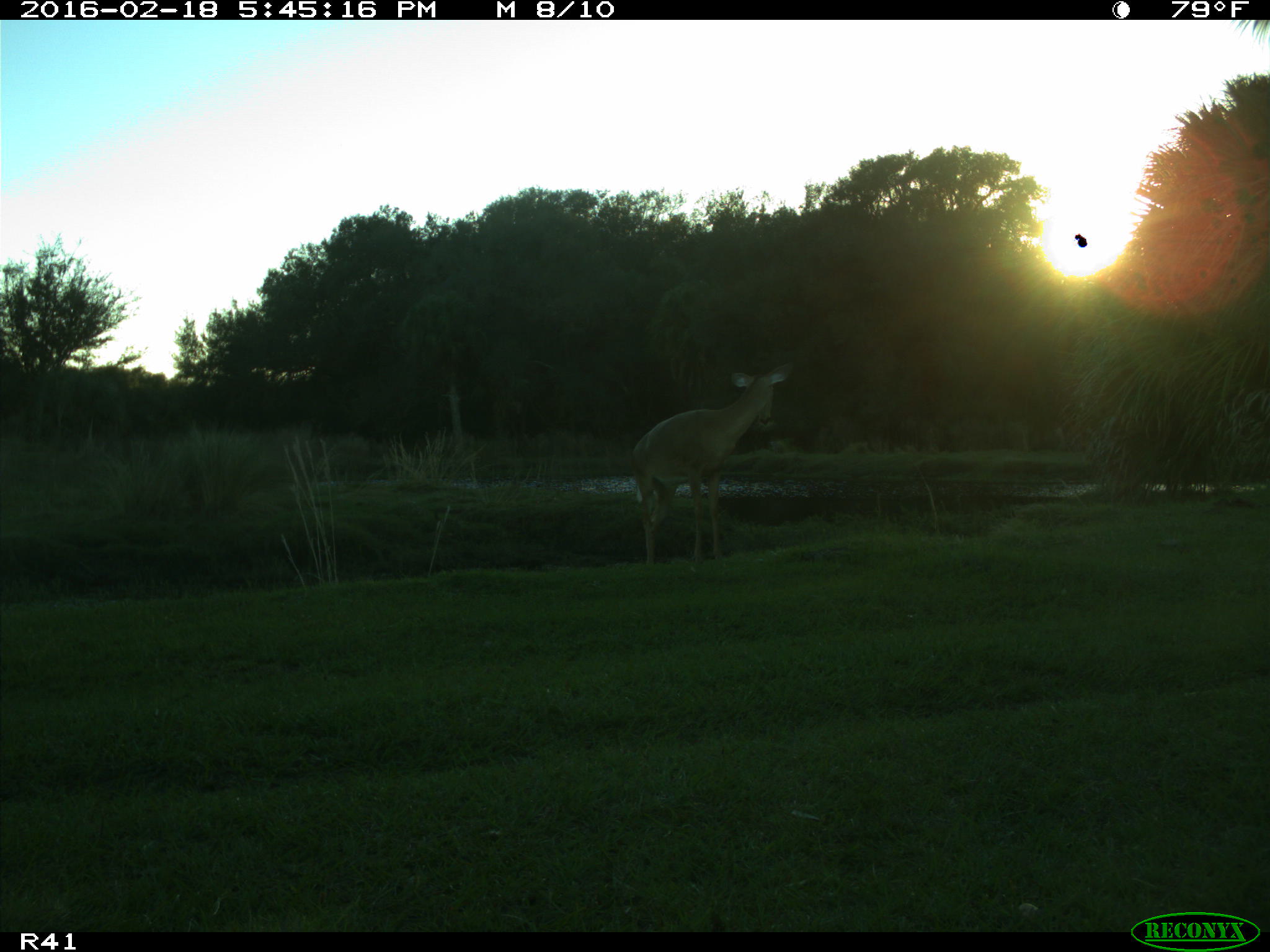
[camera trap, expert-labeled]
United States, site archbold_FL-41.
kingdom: Animalia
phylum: Chordata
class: Mammalia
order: Artiodactyla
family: Cervidae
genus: Odocoileus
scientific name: Odocoileus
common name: deer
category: unidentified deer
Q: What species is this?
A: Unidentified deer (deer) (Odocoileus).